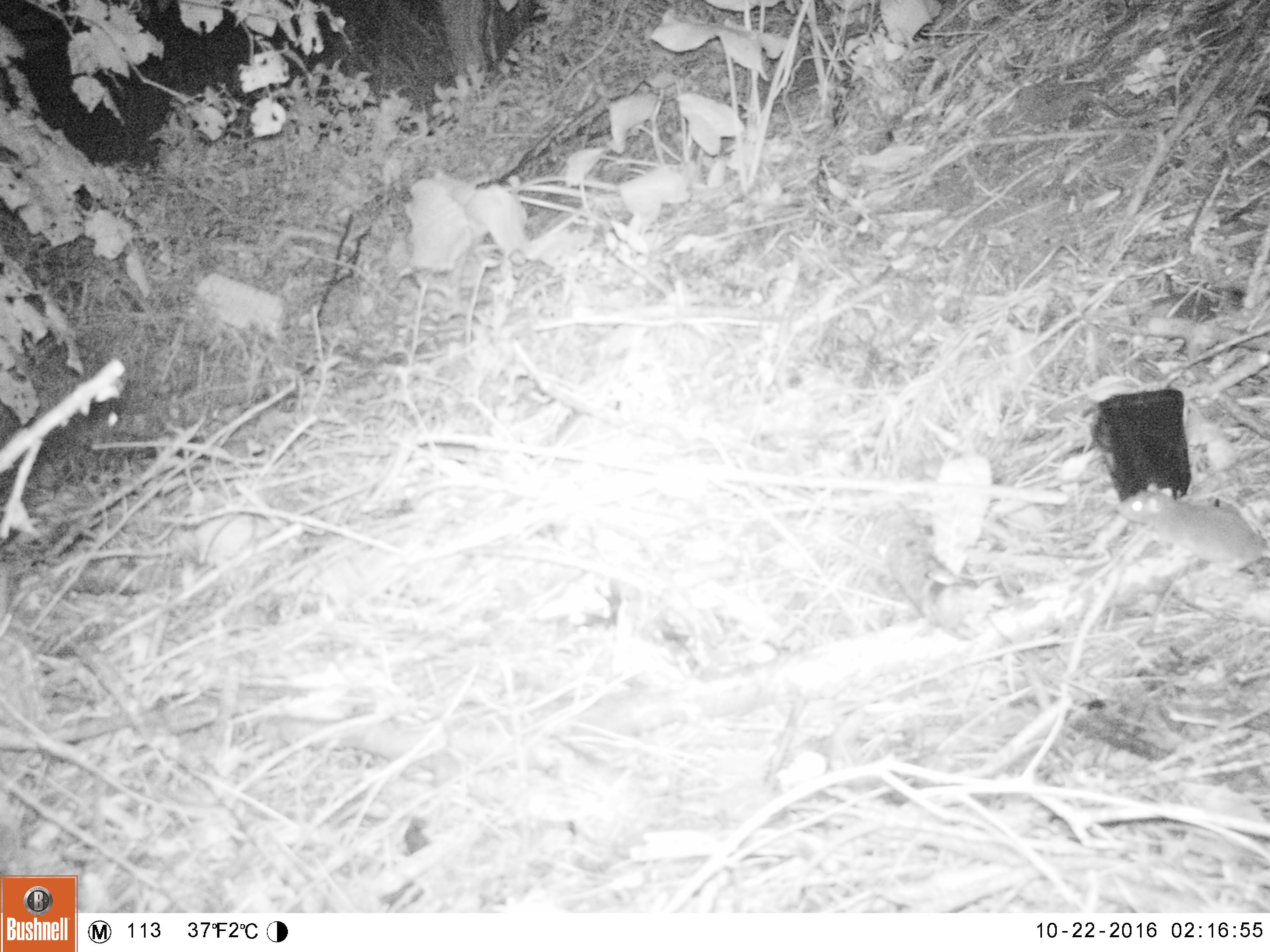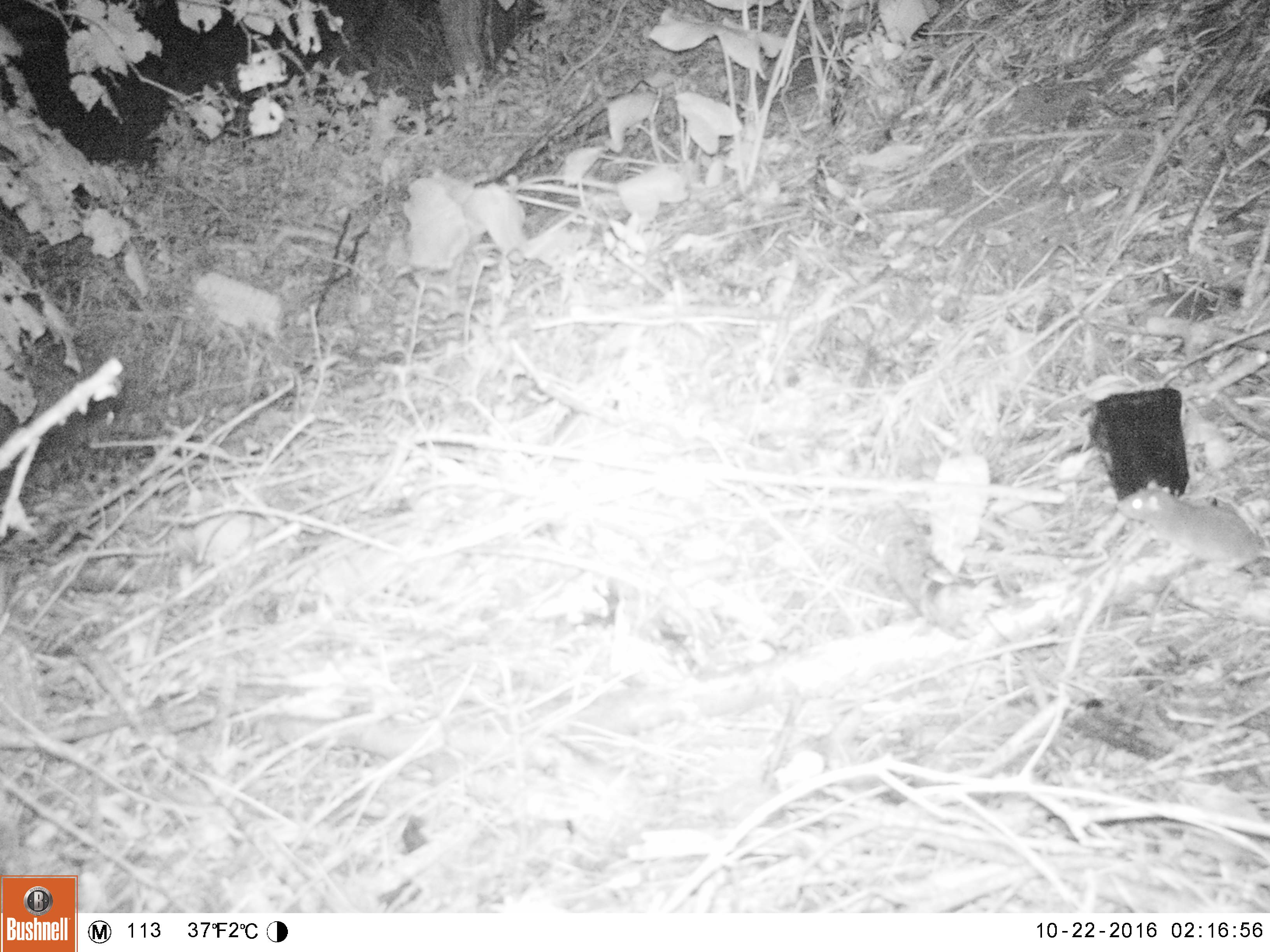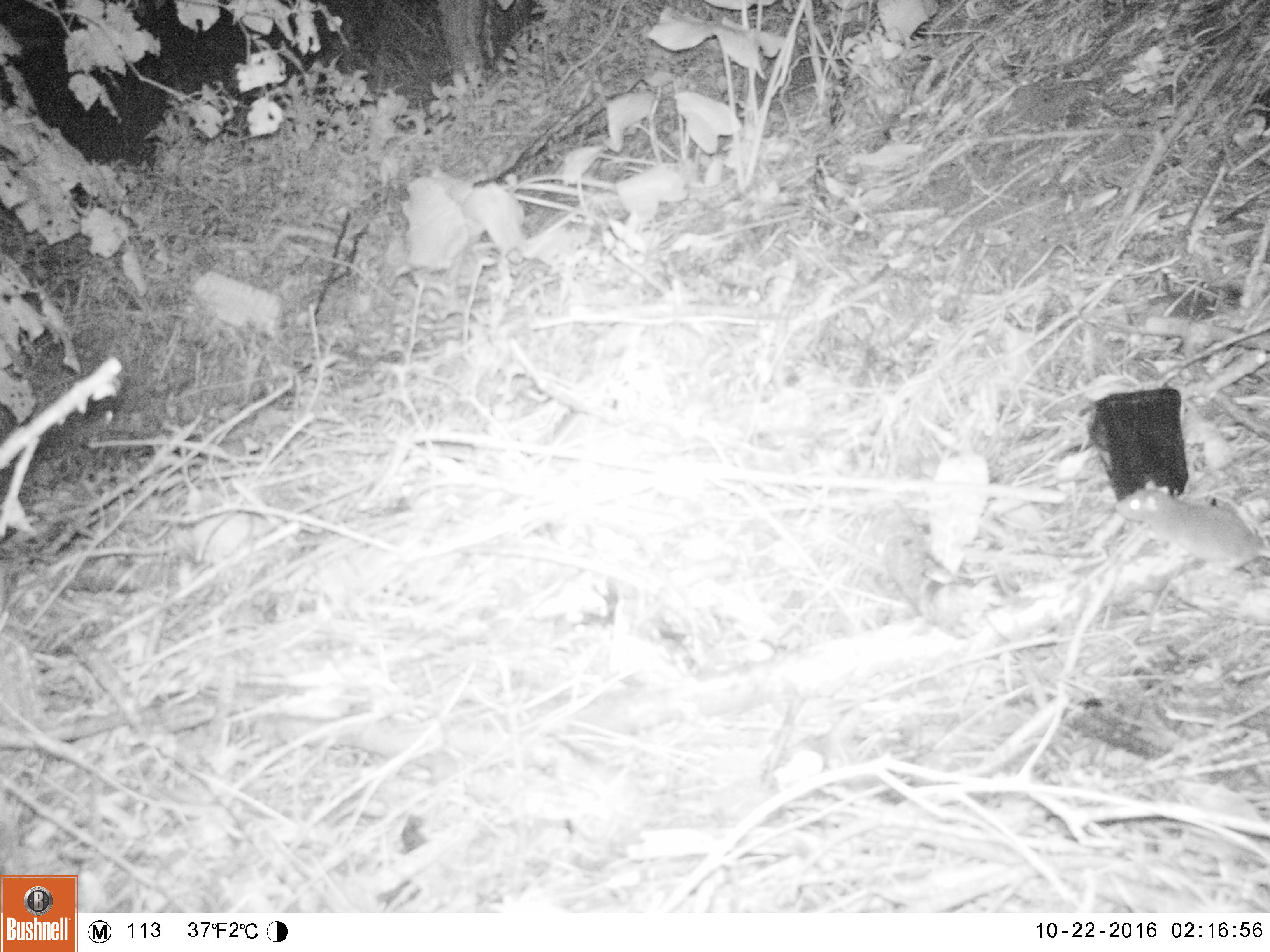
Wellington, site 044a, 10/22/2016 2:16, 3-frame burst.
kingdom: Animalia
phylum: Chordata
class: Mammalia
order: Rodentia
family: Muridae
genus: Mus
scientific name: Mus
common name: mouse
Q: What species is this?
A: Mouse (Mus).